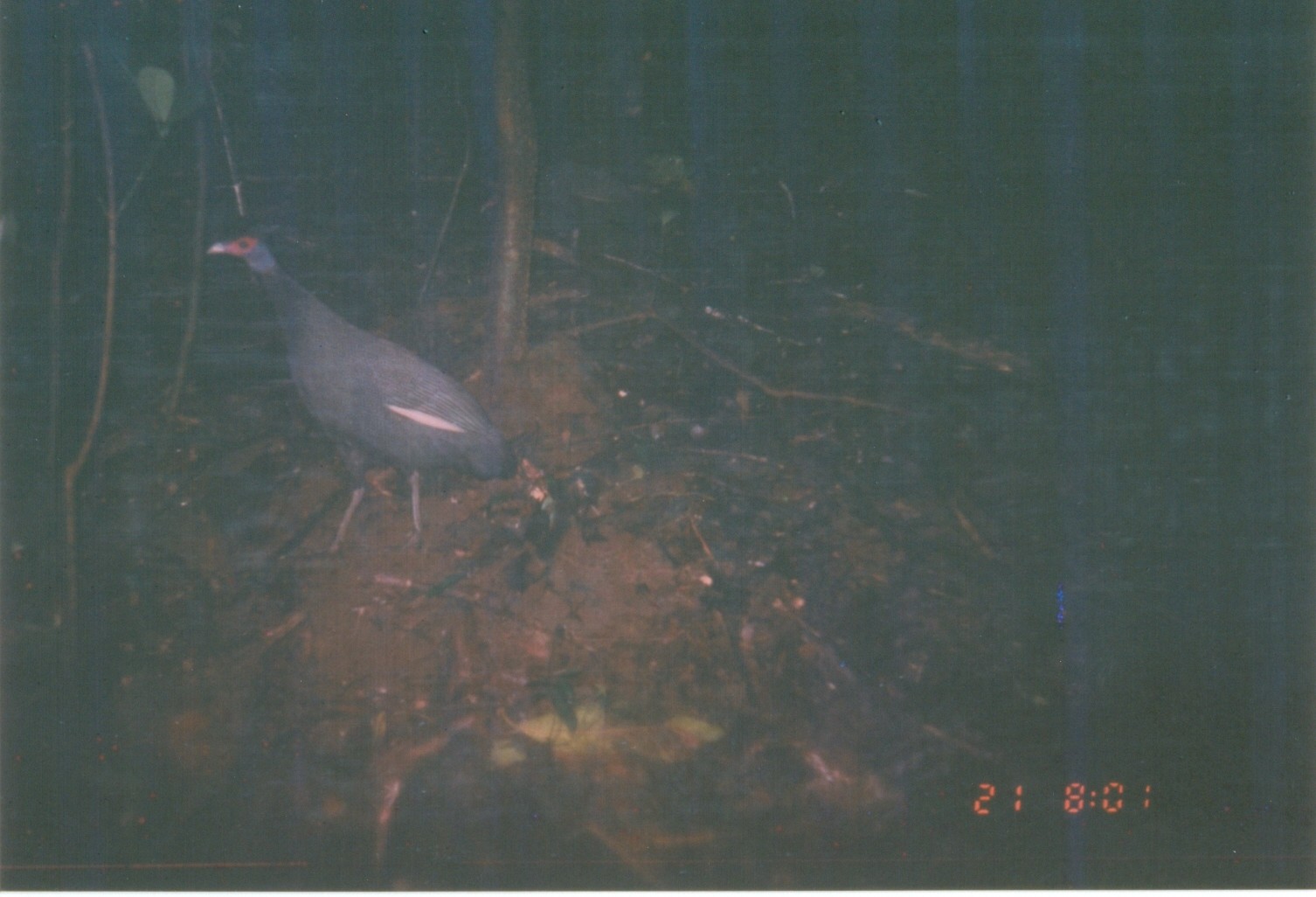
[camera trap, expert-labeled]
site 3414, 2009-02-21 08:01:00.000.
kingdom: Animalia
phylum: Chordata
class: Aves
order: Galliformes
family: Numididae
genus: Guttera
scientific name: Guttera pucherani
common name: crested guineafowl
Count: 1.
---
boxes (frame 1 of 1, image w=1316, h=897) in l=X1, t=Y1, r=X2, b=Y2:
guttera pucherani: l=200, t=230, r=521, b=558